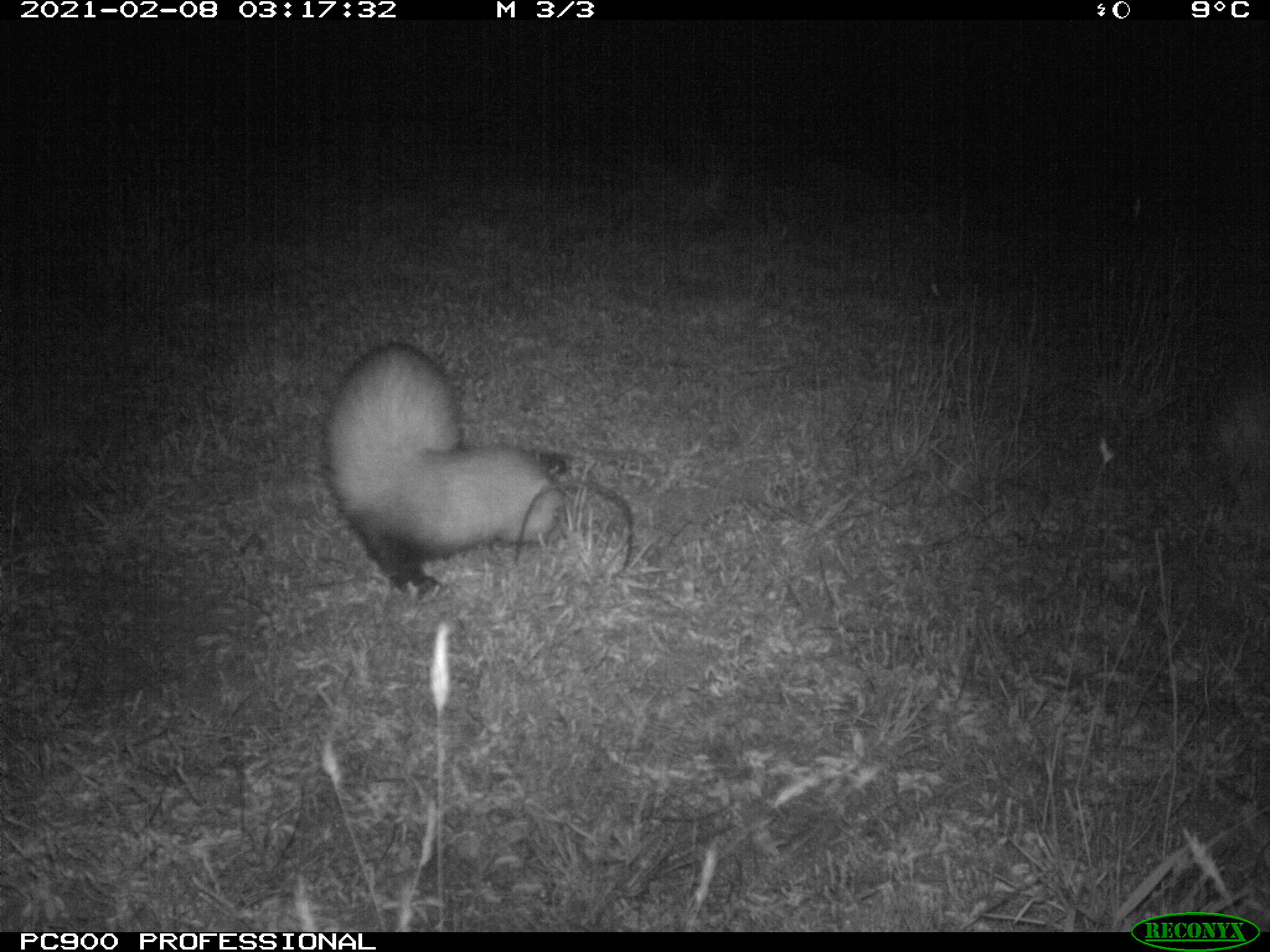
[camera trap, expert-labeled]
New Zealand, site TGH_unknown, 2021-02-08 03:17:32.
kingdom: Animalia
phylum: Chordata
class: Mammalia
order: Carnivora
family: Mustelidae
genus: Mustela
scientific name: Mustela furo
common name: ferret